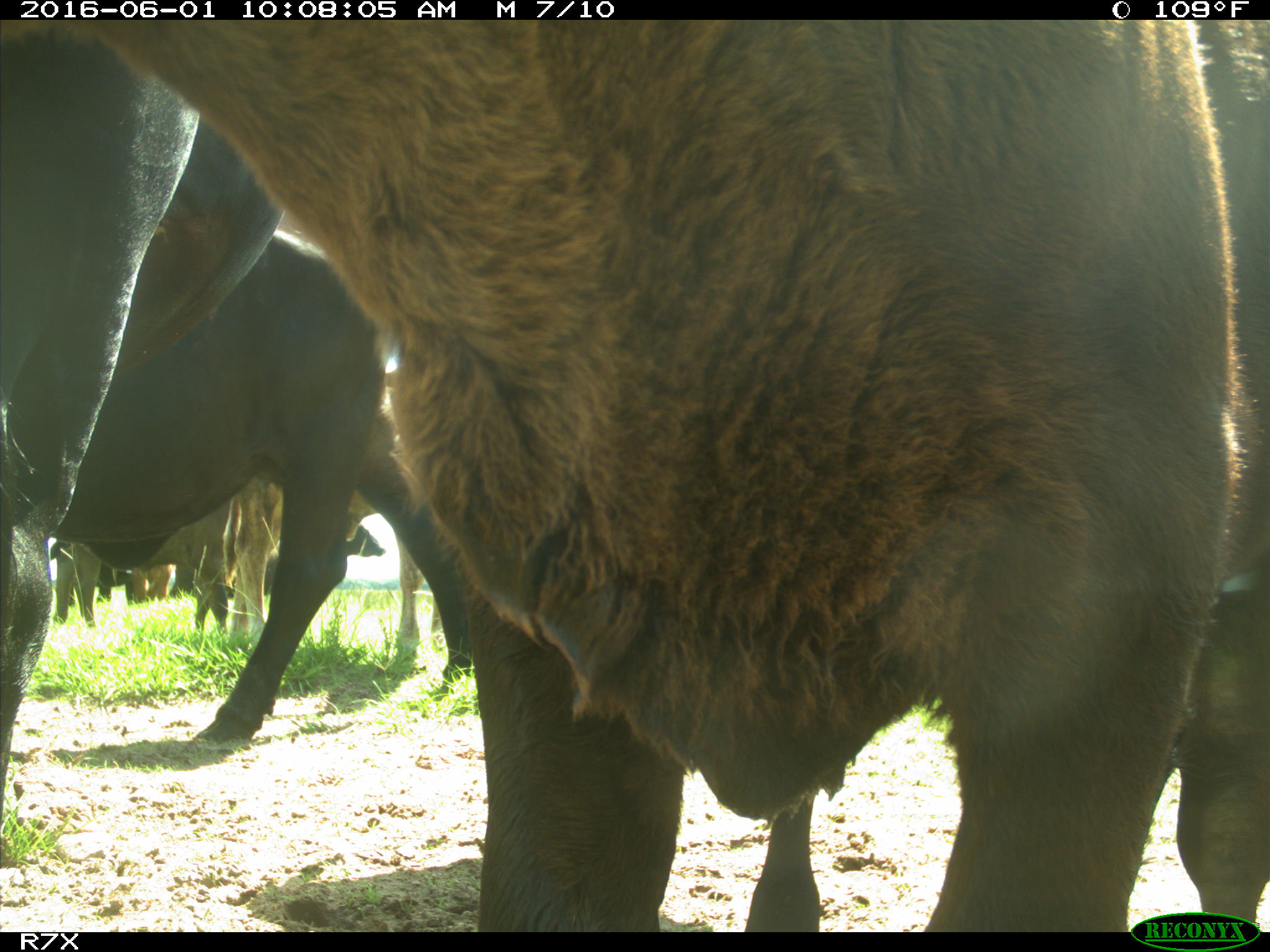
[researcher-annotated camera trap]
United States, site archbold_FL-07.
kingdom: Animalia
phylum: Chordata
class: Mammalia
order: Artiodactyla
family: Bovidae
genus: Bos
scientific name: Bos taurus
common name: domestic cow